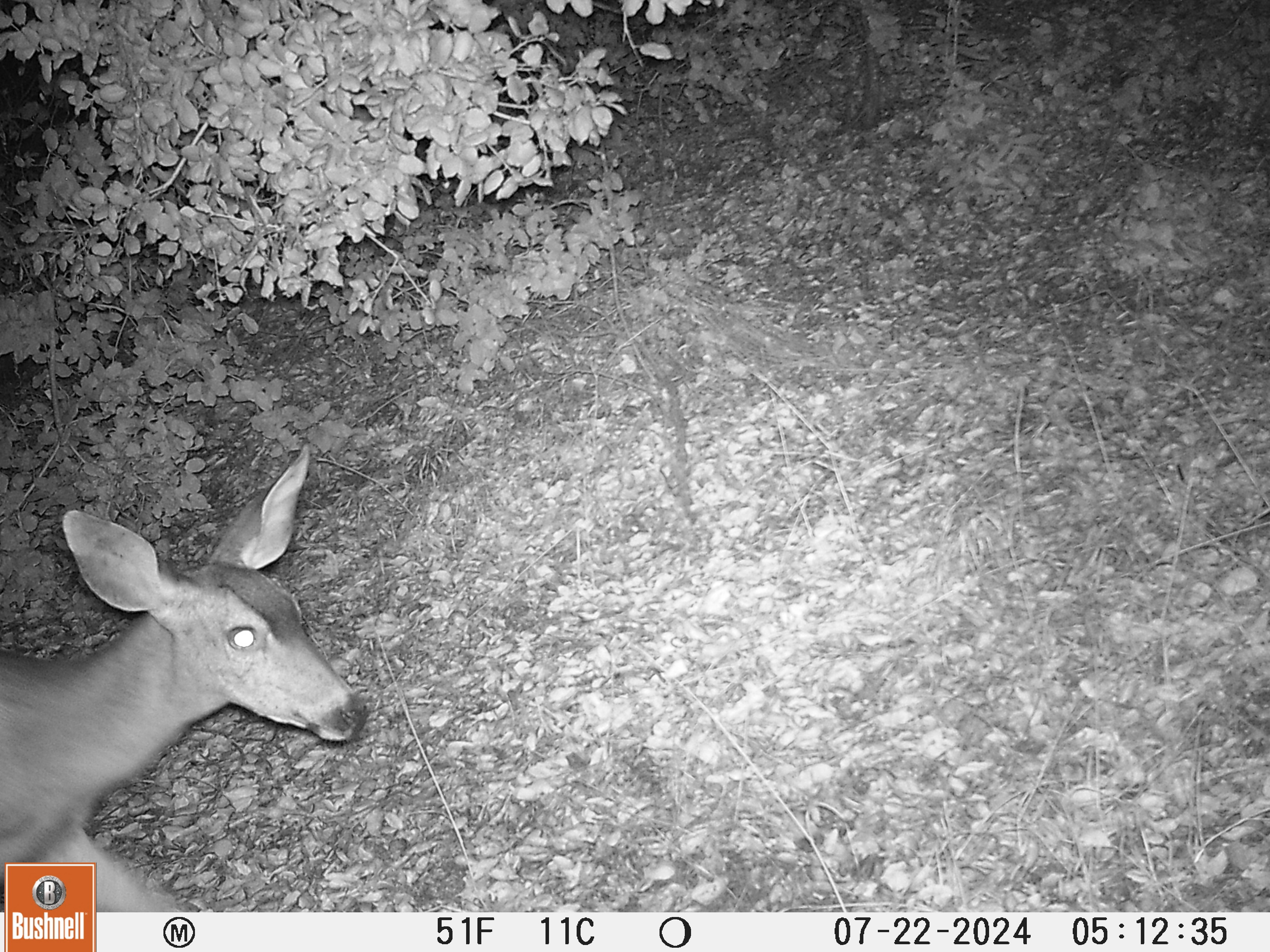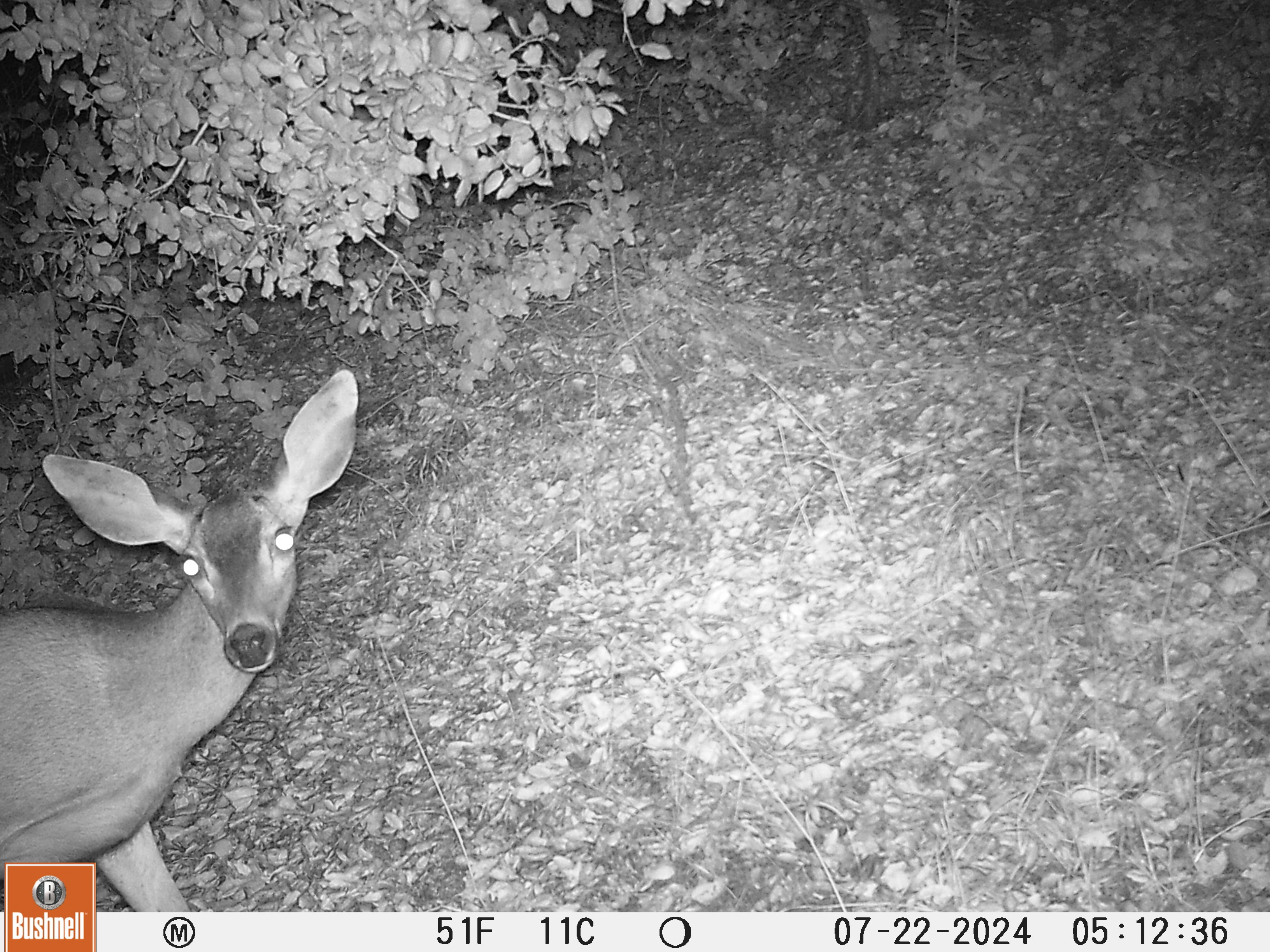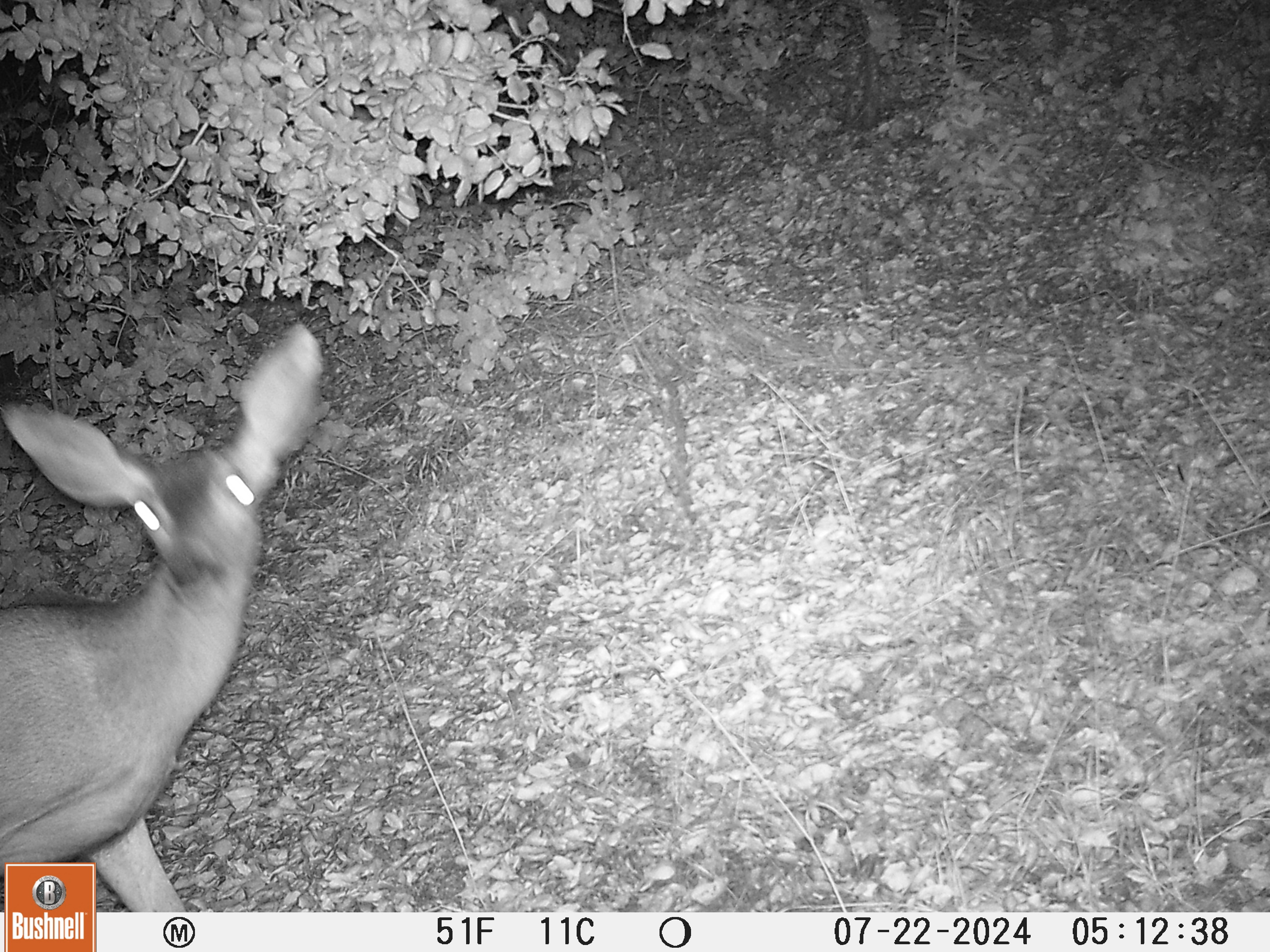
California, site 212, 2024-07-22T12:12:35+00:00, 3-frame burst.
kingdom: Animalia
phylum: Chordata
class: Mammalia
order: Artiodactyla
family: Cervidae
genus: Odocoileus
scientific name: Odocoileus hemionus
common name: mule deer